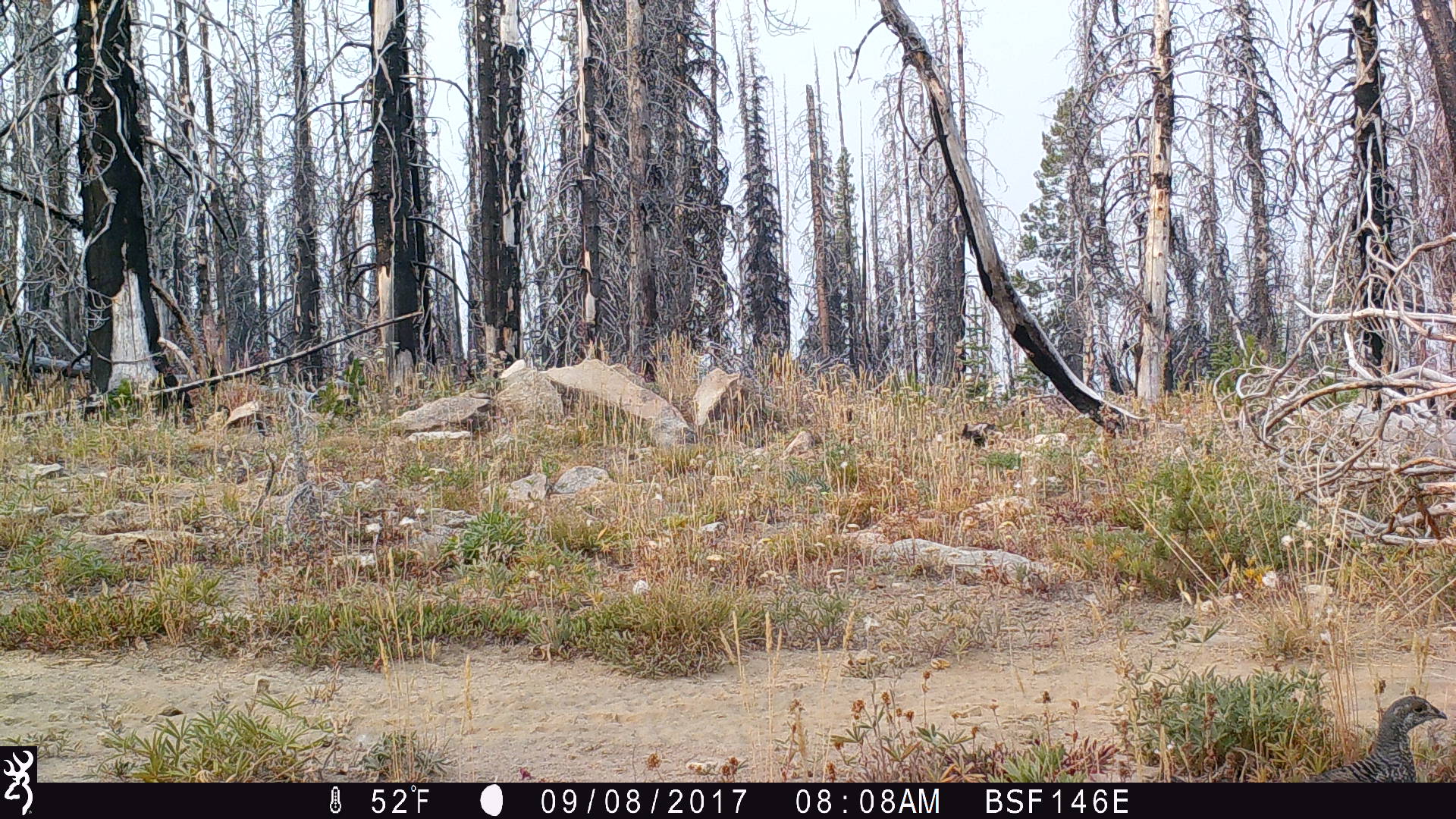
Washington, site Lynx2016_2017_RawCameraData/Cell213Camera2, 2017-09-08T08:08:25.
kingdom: Animalia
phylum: Chordata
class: Aves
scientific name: Aves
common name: birds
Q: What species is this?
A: Aves (birds).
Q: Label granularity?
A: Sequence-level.